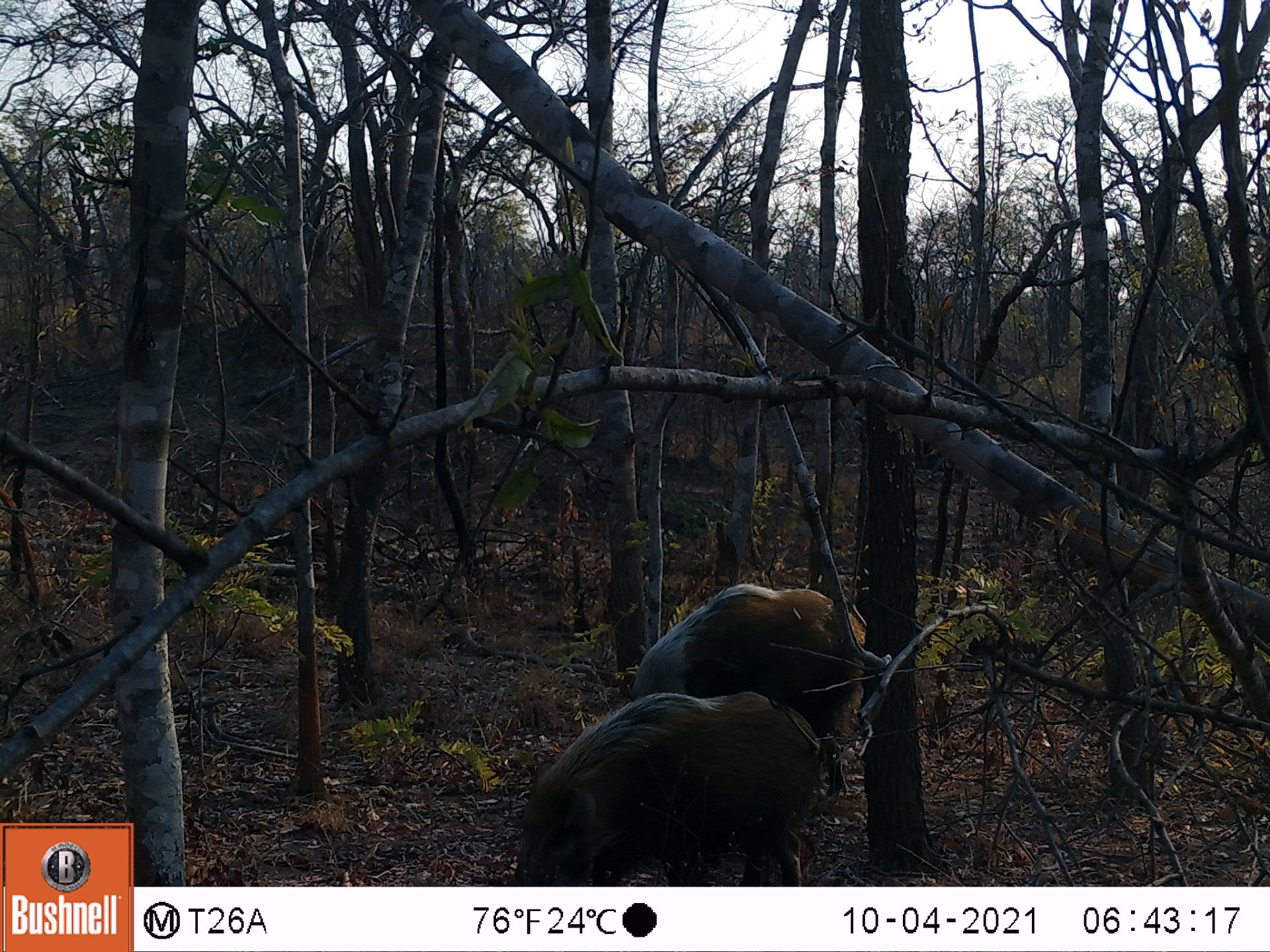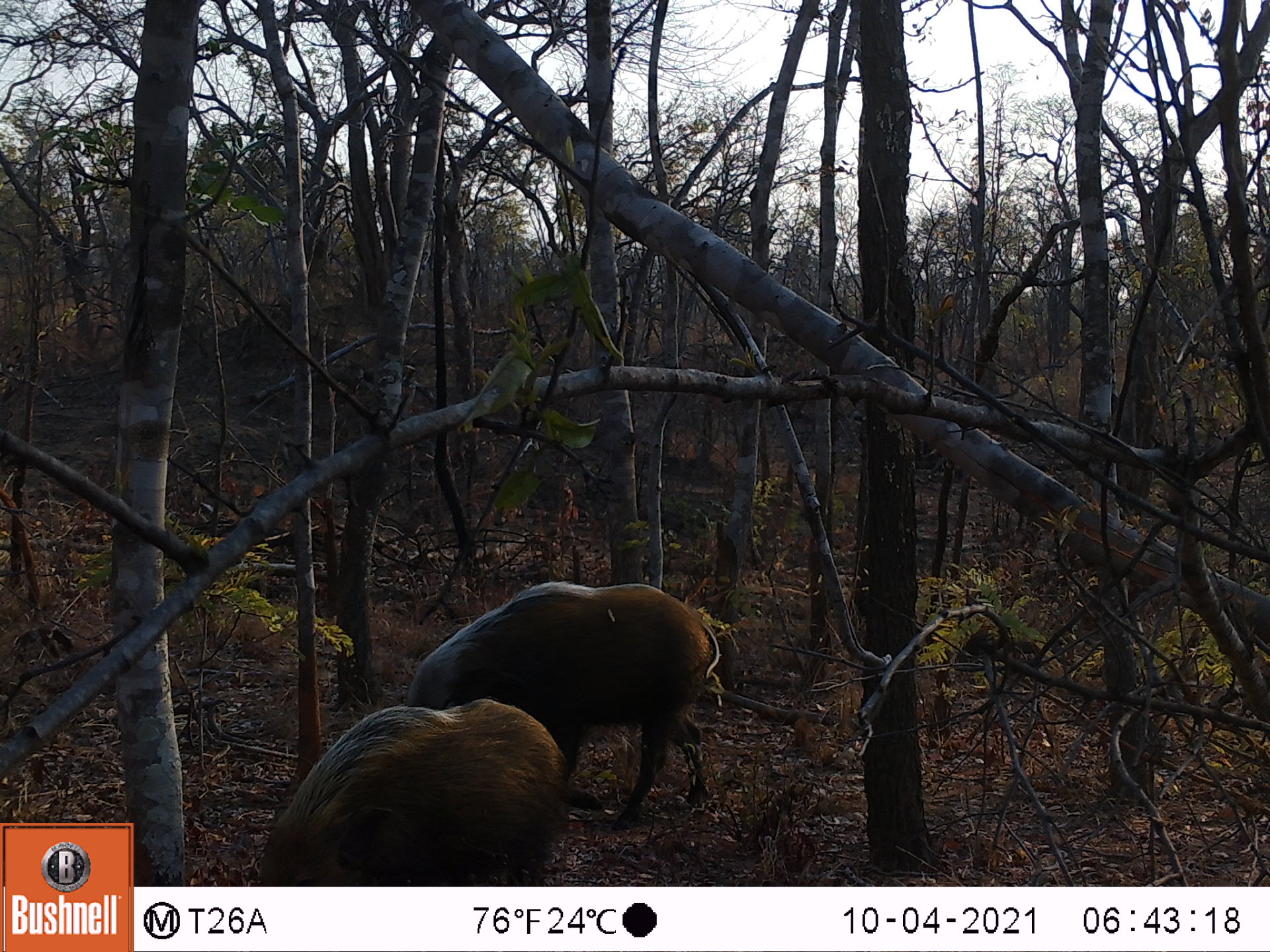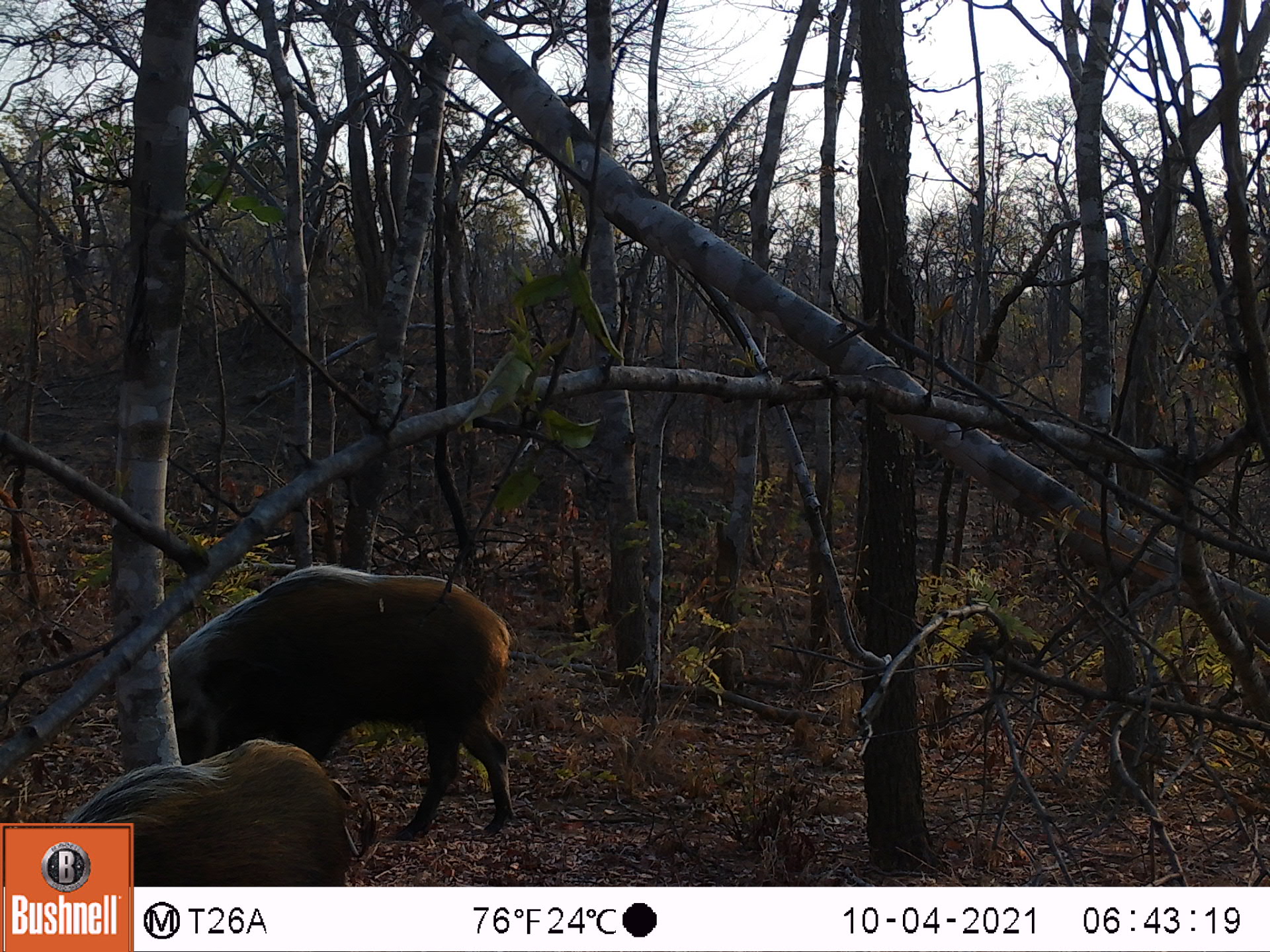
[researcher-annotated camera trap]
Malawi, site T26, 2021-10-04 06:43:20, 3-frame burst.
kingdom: Animalia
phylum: Chordata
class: Mammalia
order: Artiodactyla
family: Suidae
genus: Potamochoerus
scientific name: Potamochoerus larvatus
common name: bushpig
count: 2